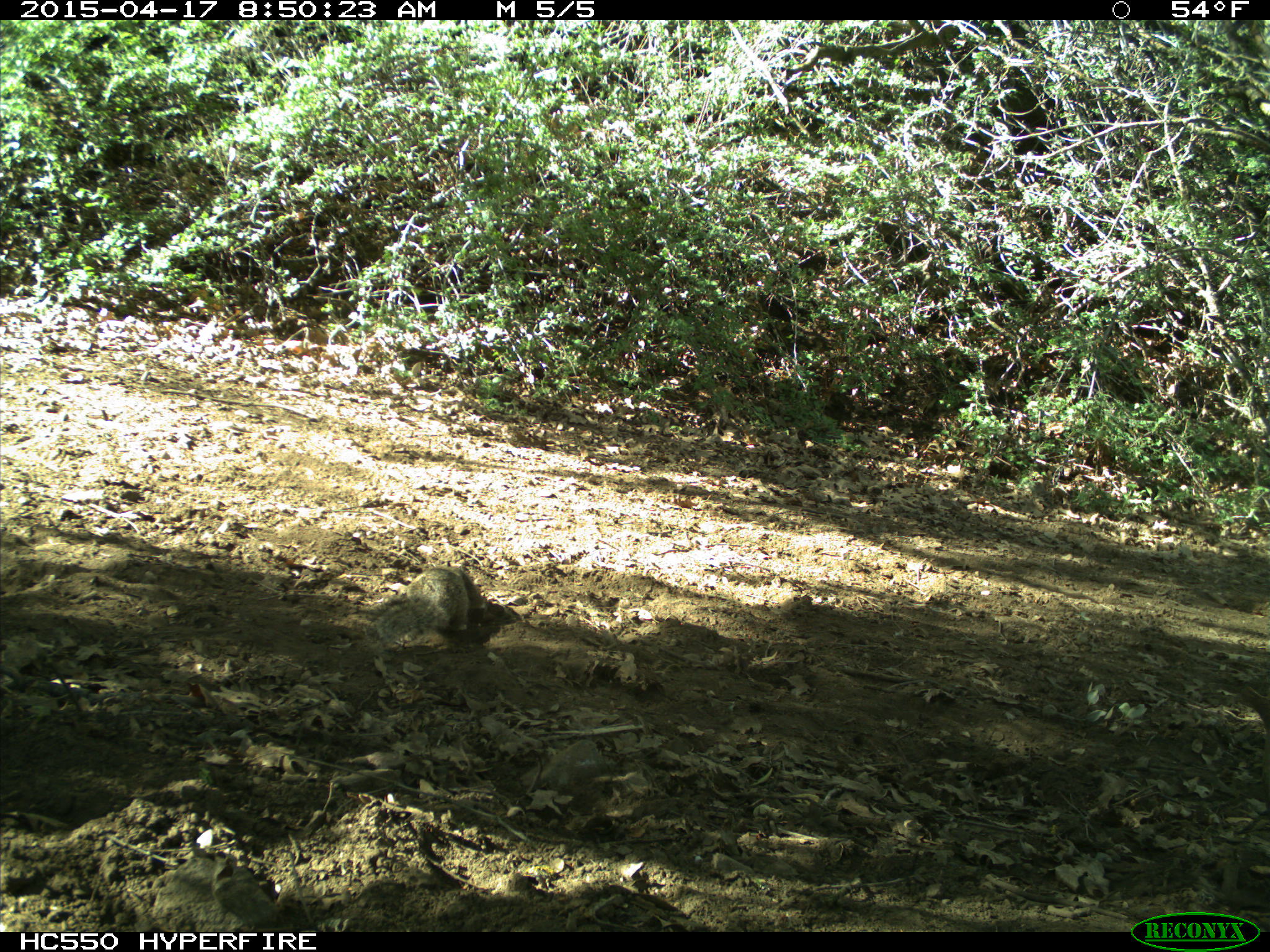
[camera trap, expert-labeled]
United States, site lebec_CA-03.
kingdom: Animalia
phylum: Chordata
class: Mammalia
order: Rodentia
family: Sciuridae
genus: Otospermophilus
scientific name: Otospermophilus beecheyi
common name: california ground squirrel